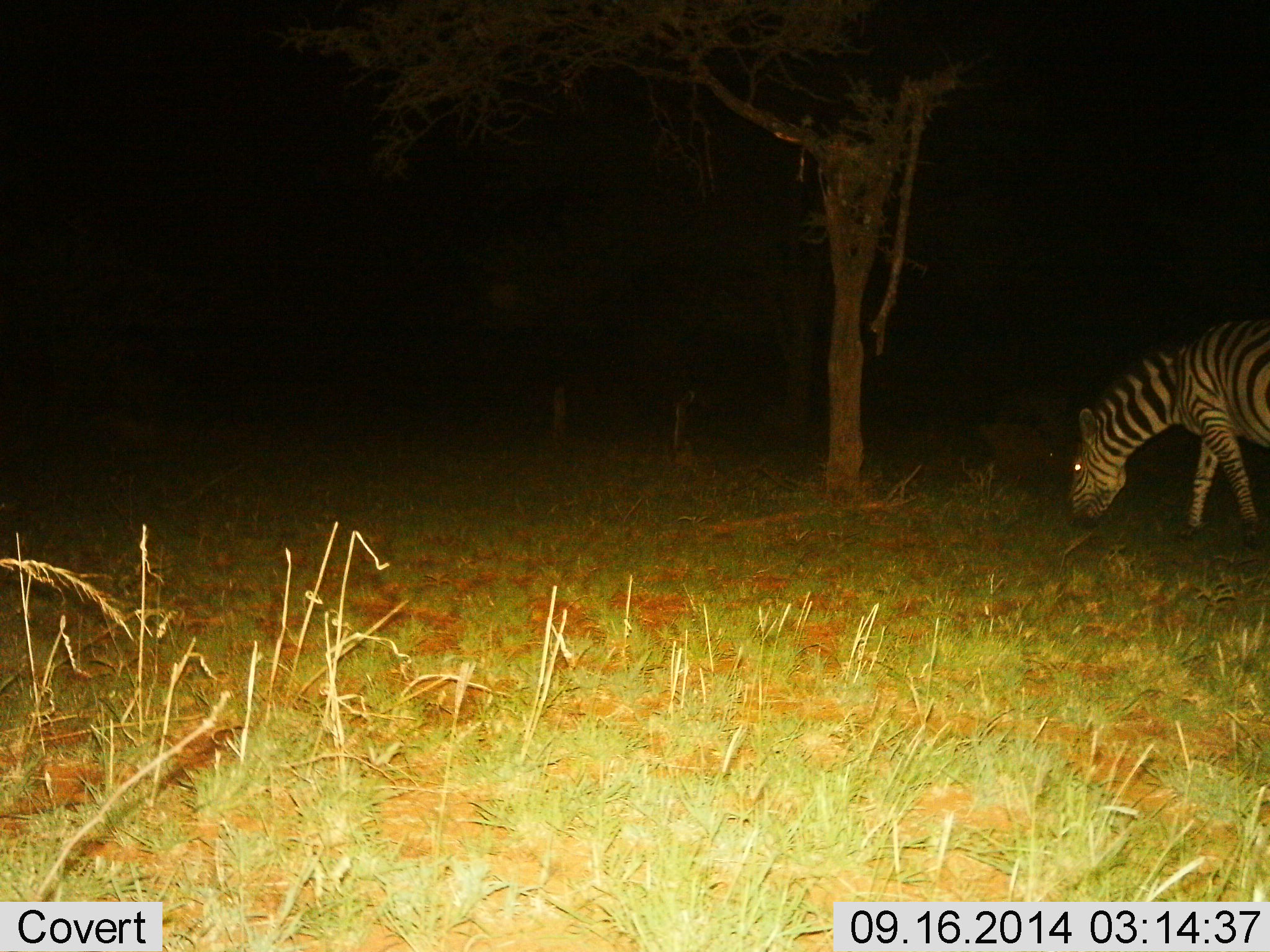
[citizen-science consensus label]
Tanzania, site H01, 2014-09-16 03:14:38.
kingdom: Animalia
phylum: Chordata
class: Mammalia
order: Perissodactyla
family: Equidae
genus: Equus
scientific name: Equus quagga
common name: plains zebra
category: zebra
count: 1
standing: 30%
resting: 0%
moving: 10%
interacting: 0%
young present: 0%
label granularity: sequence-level